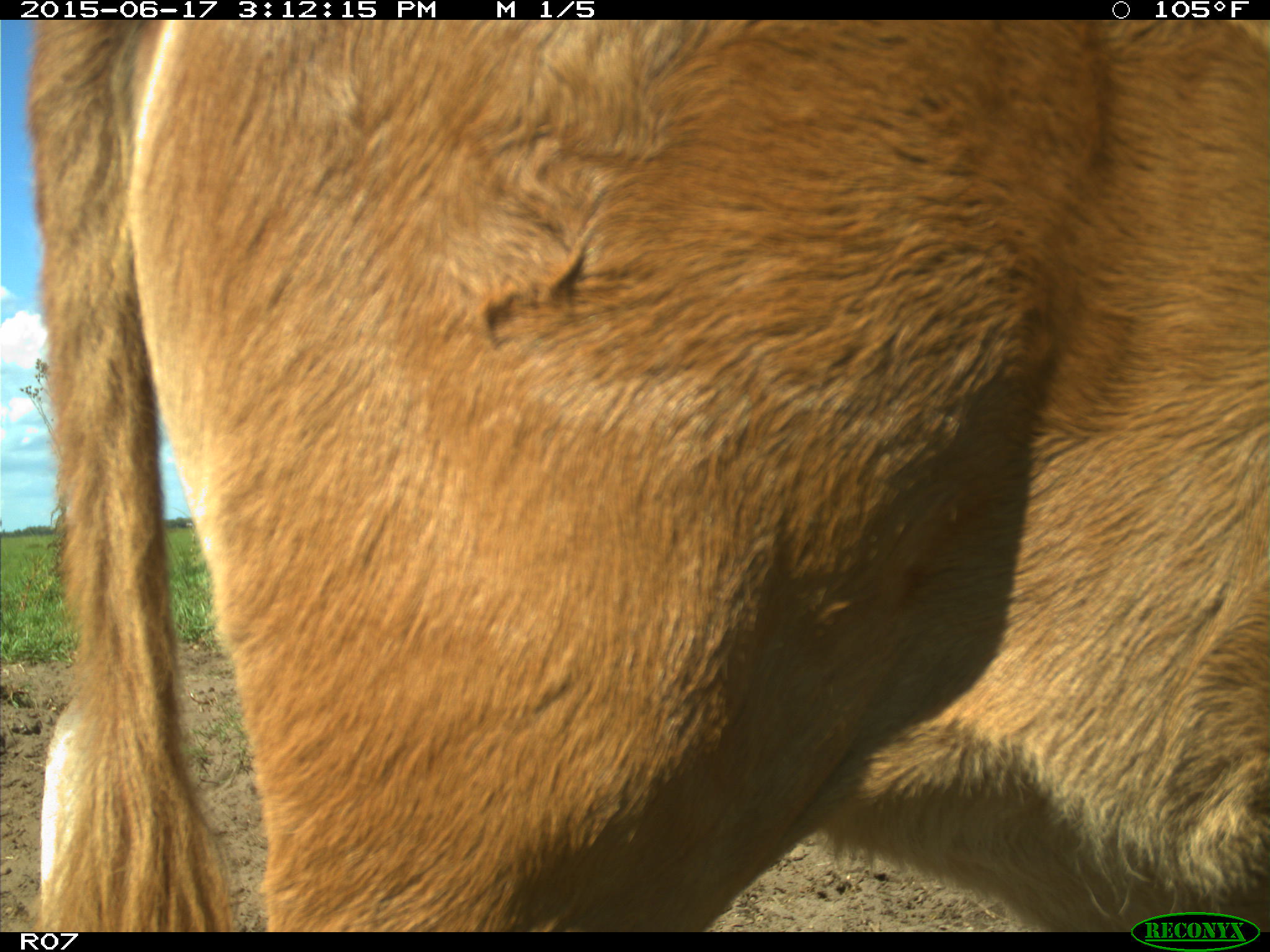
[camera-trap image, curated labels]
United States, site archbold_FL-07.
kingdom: Animalia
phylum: Chordata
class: Mammalia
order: Artiodactyla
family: Bovidae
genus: Bos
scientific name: Bos taurus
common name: domestic cow